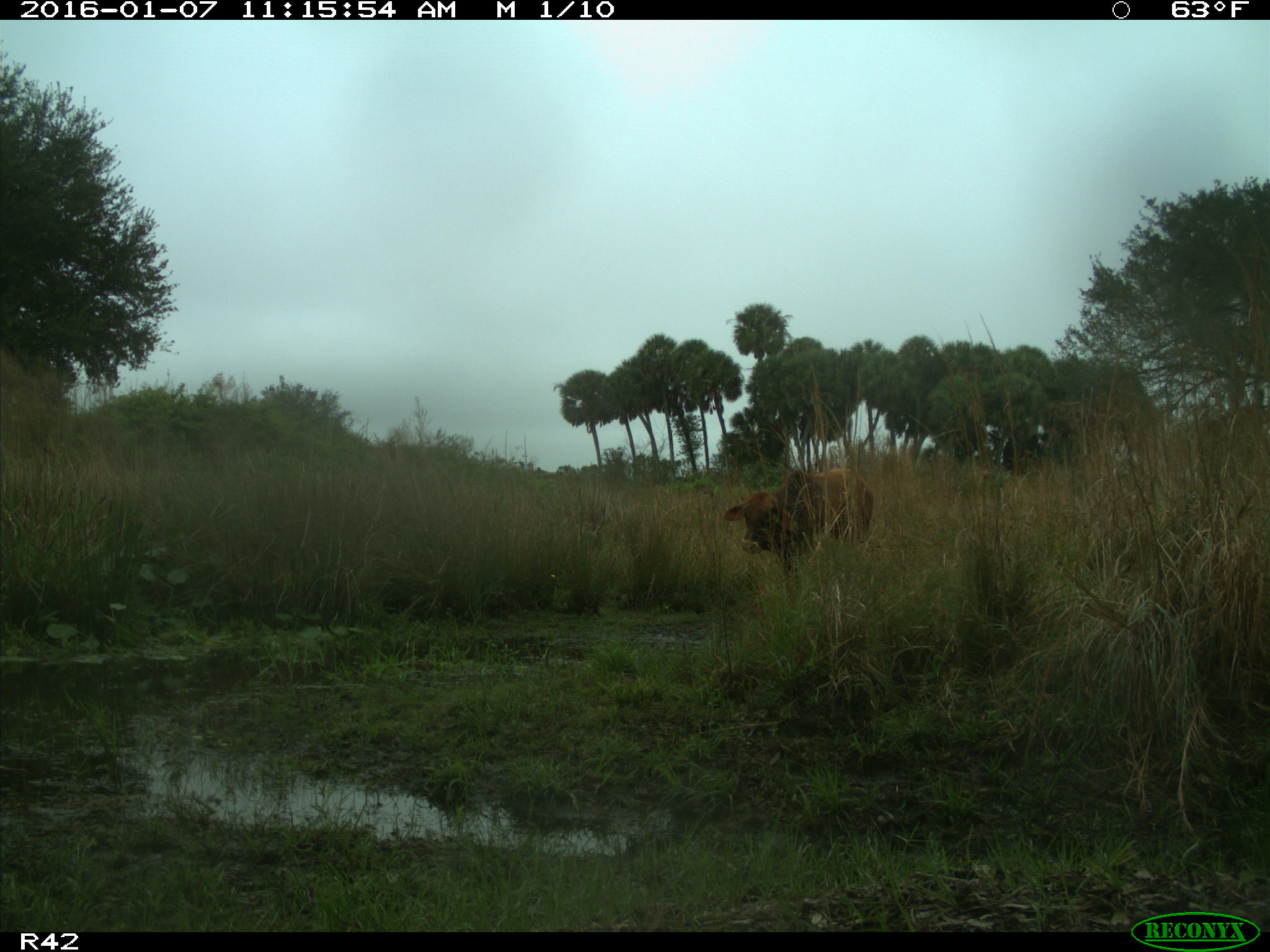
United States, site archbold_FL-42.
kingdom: Animalia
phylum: Chordata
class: Mammalia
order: Artiodactyla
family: Bovidae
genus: Bos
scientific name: Bos taurus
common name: domestic cow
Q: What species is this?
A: Bos taurus (domestic cow).